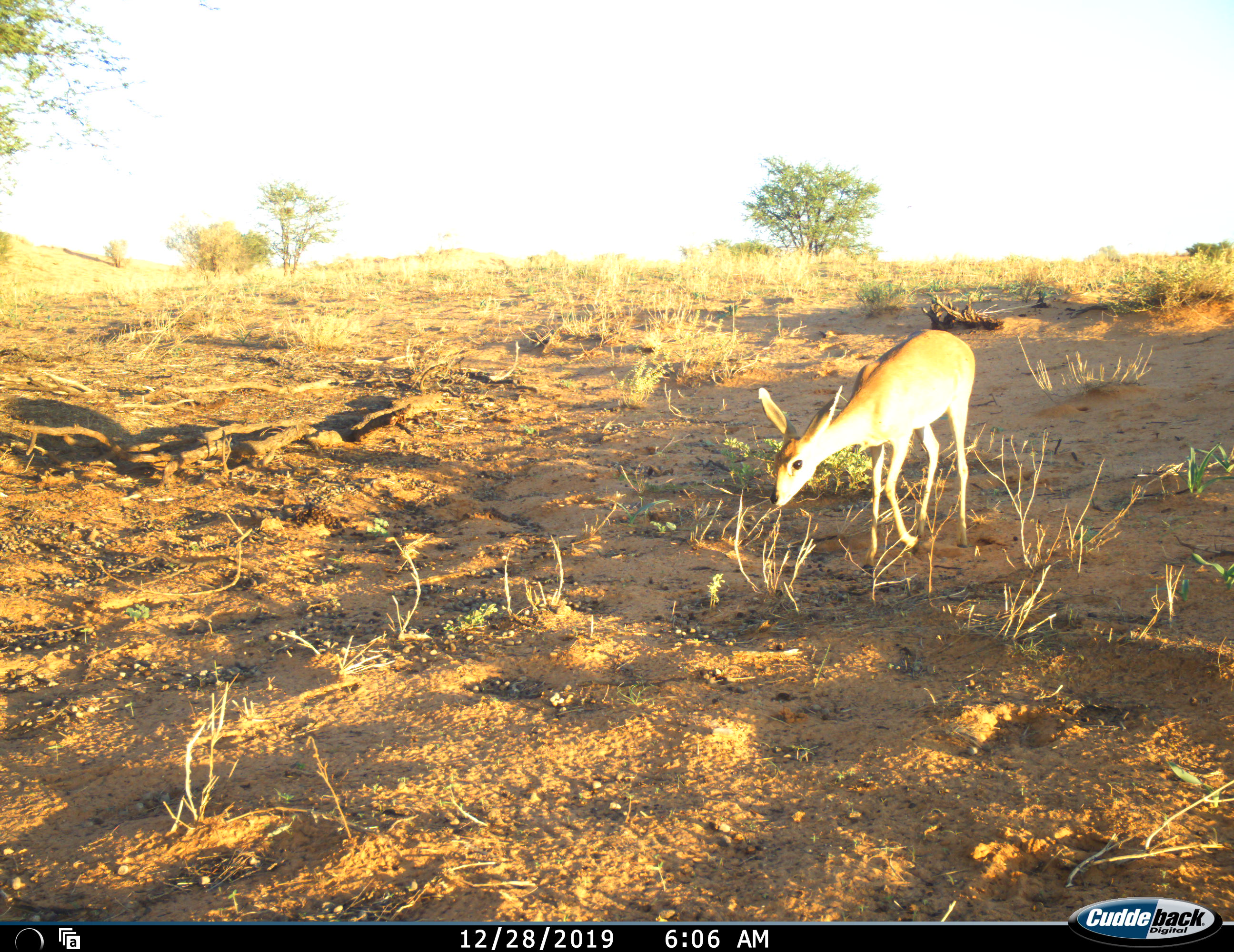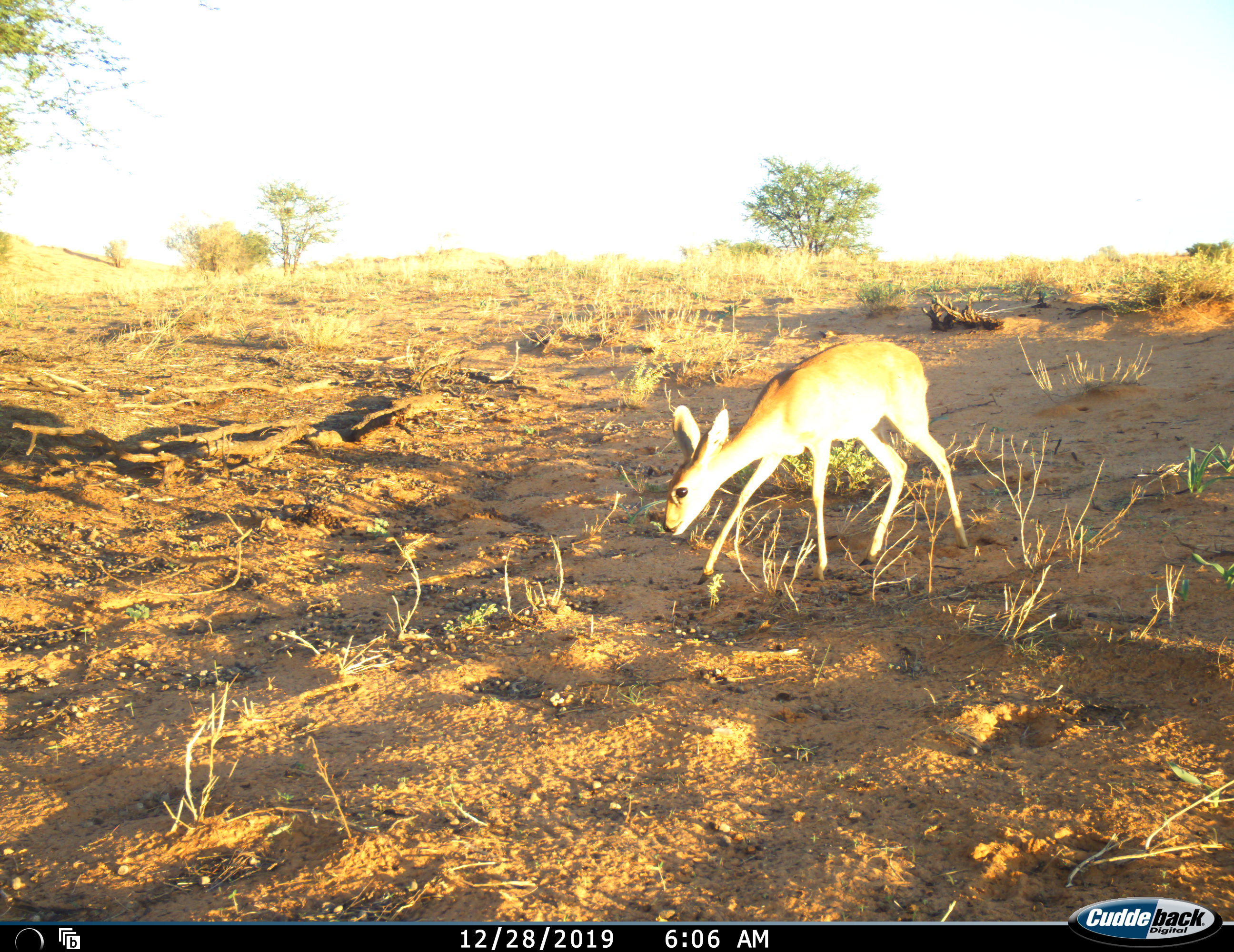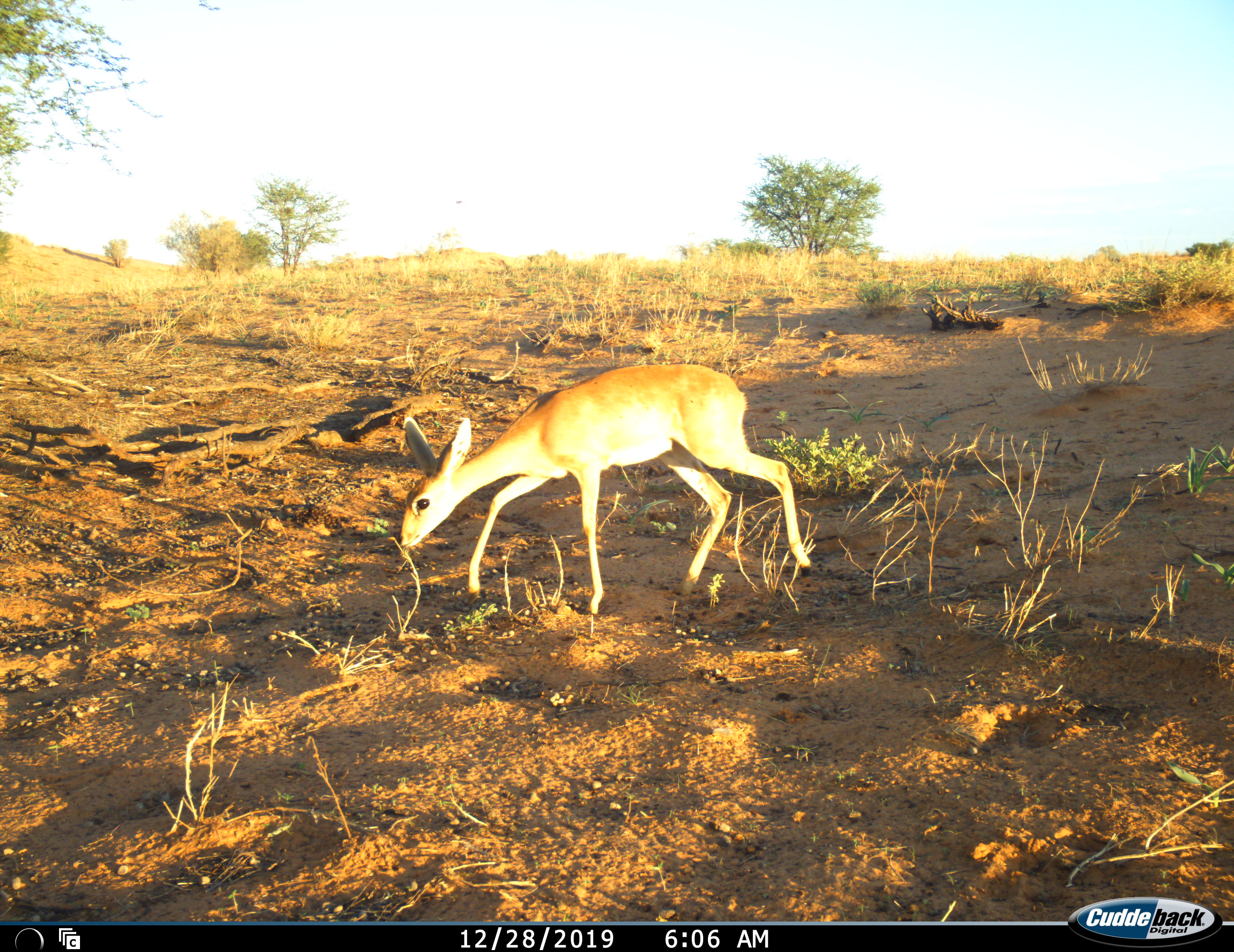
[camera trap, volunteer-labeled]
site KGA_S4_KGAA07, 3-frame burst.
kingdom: Animalia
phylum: Chordata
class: Mammalia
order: Artiodactyla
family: Bovidae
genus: Raphicerus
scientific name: Raphicerus campestris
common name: steenbok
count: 1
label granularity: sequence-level